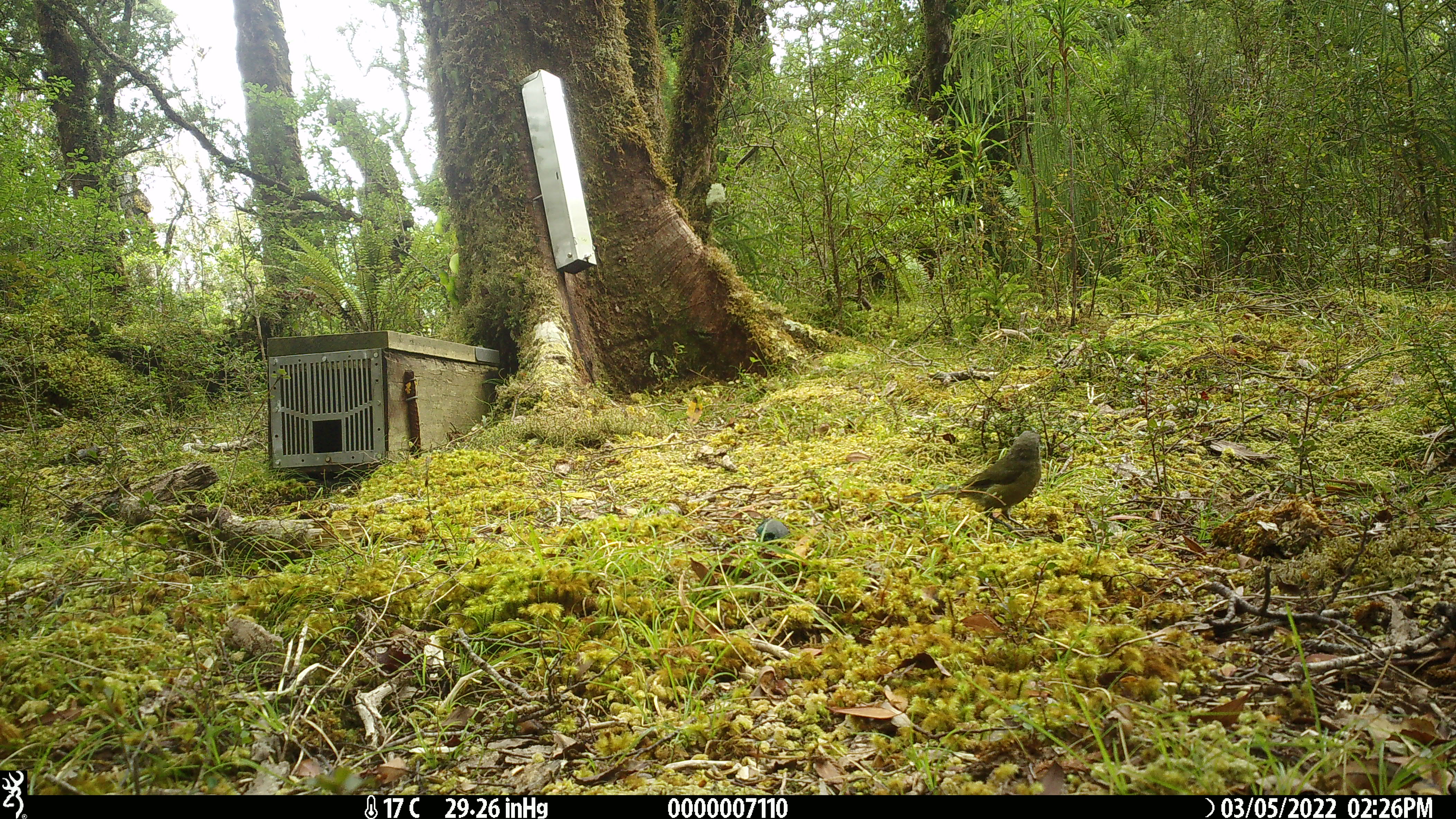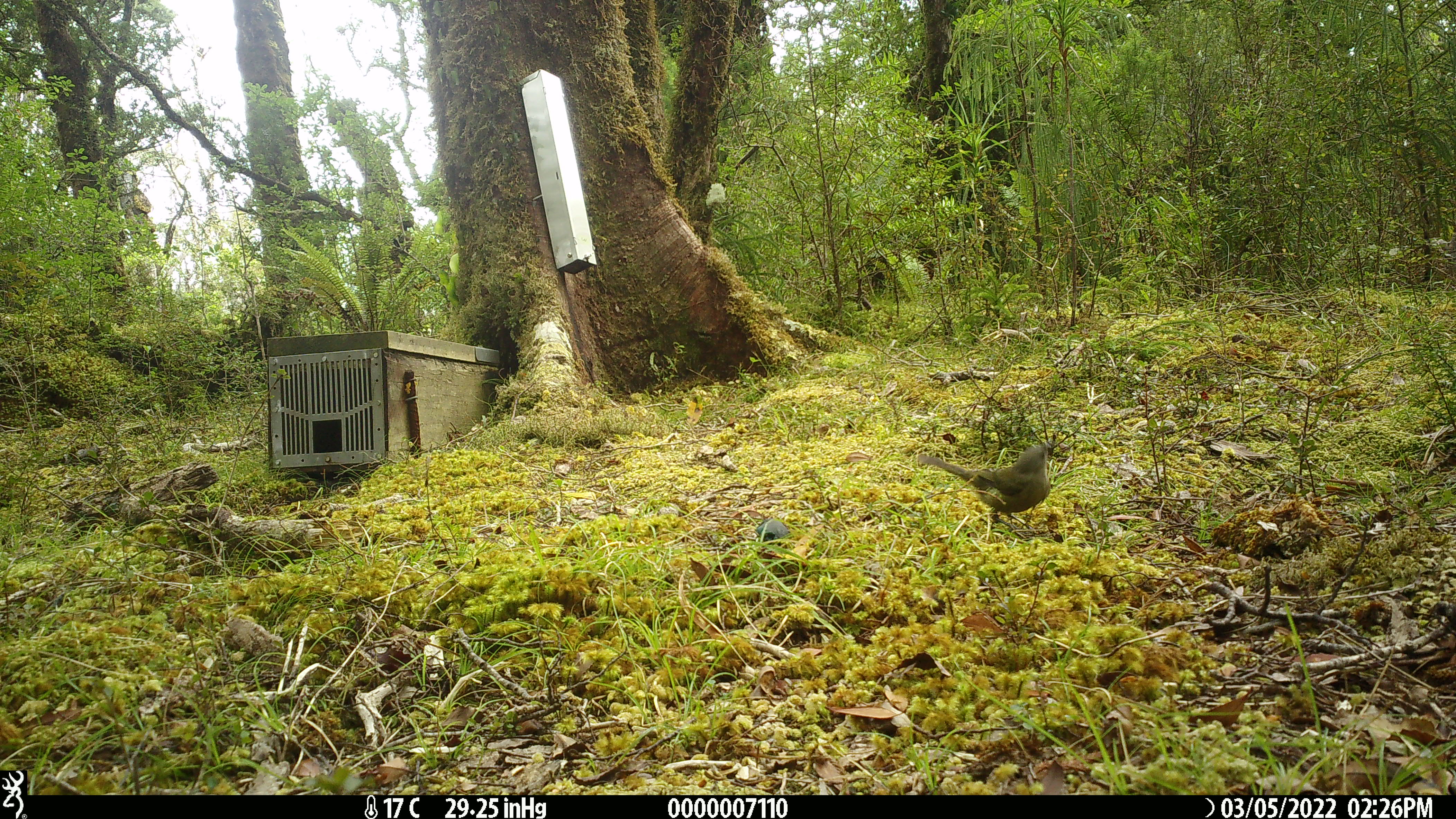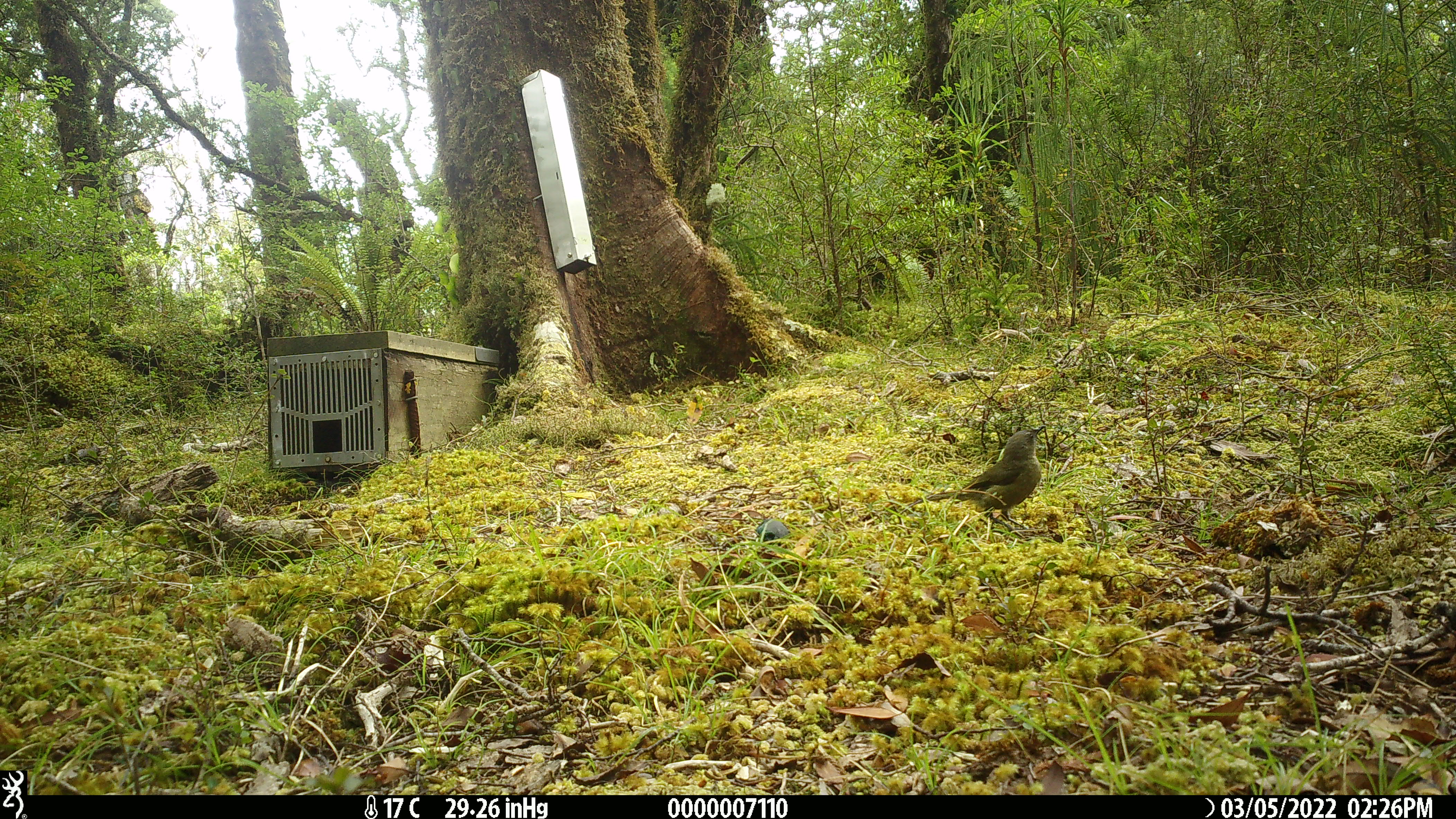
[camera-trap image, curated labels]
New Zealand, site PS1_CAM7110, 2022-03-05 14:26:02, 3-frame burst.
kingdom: Animalia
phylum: Chordata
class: Aves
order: Passeriformes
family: Meliphagidae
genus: Anthornis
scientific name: Anthornis melanura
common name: new zealand bellbird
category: bellbird